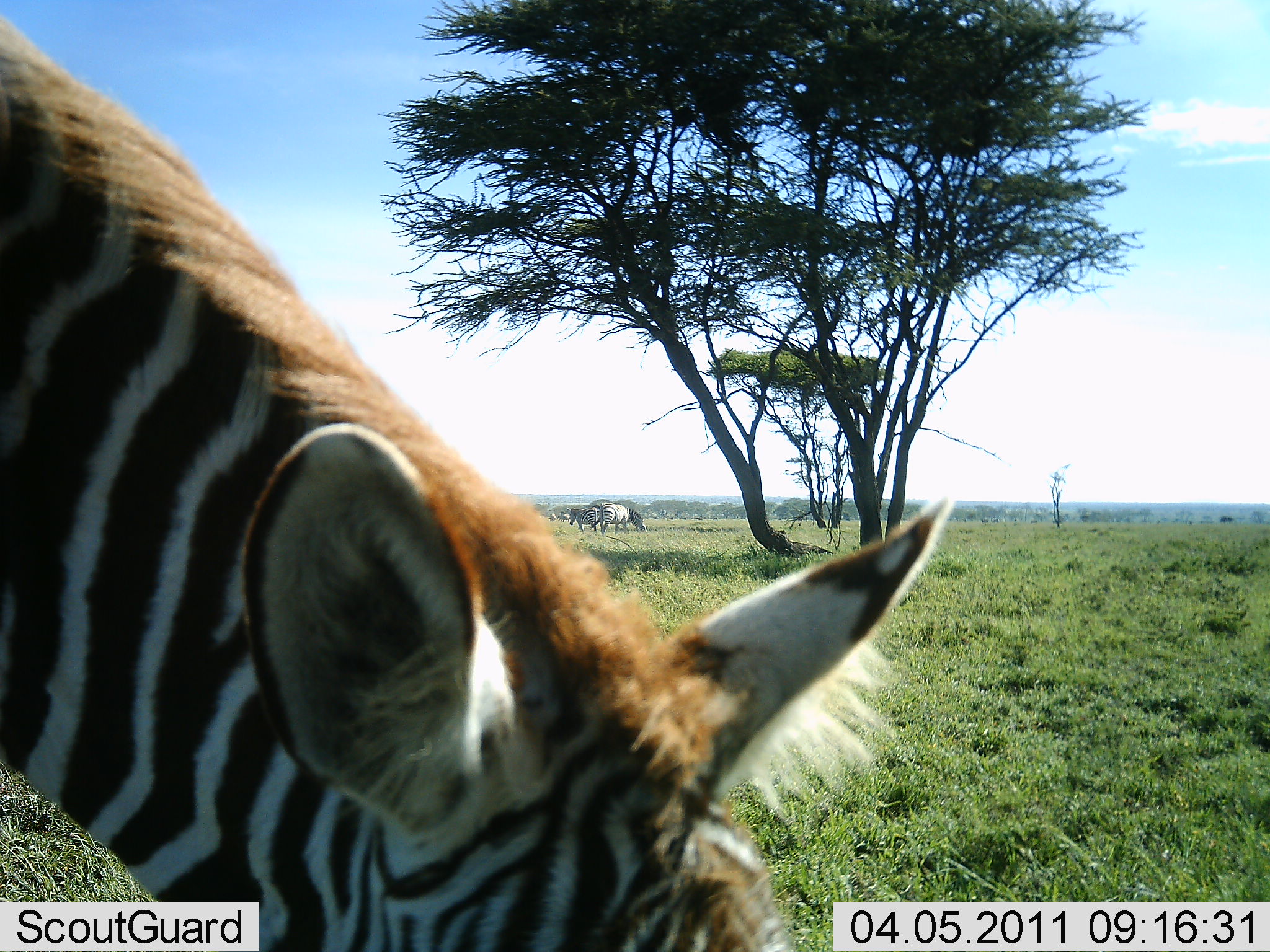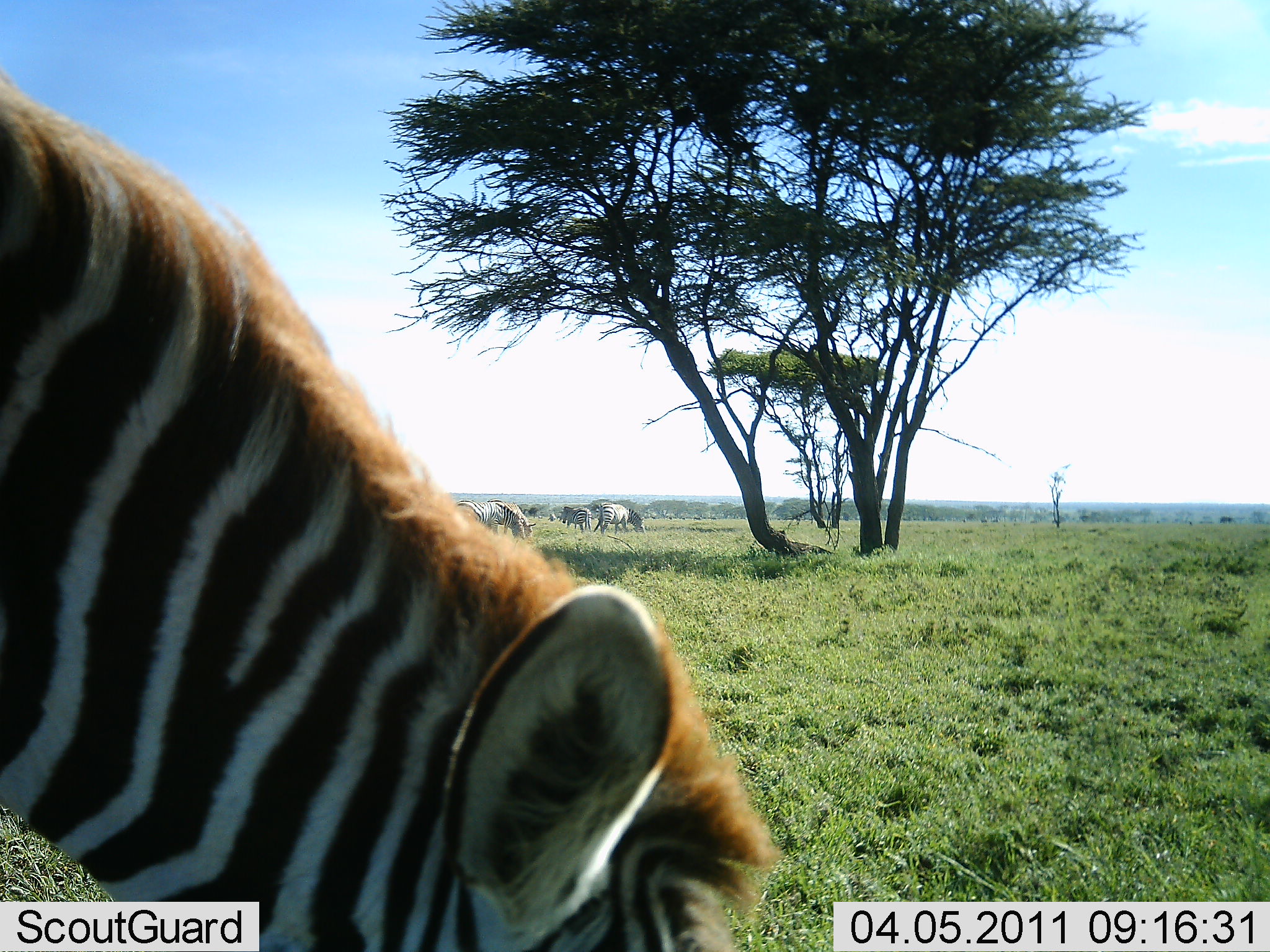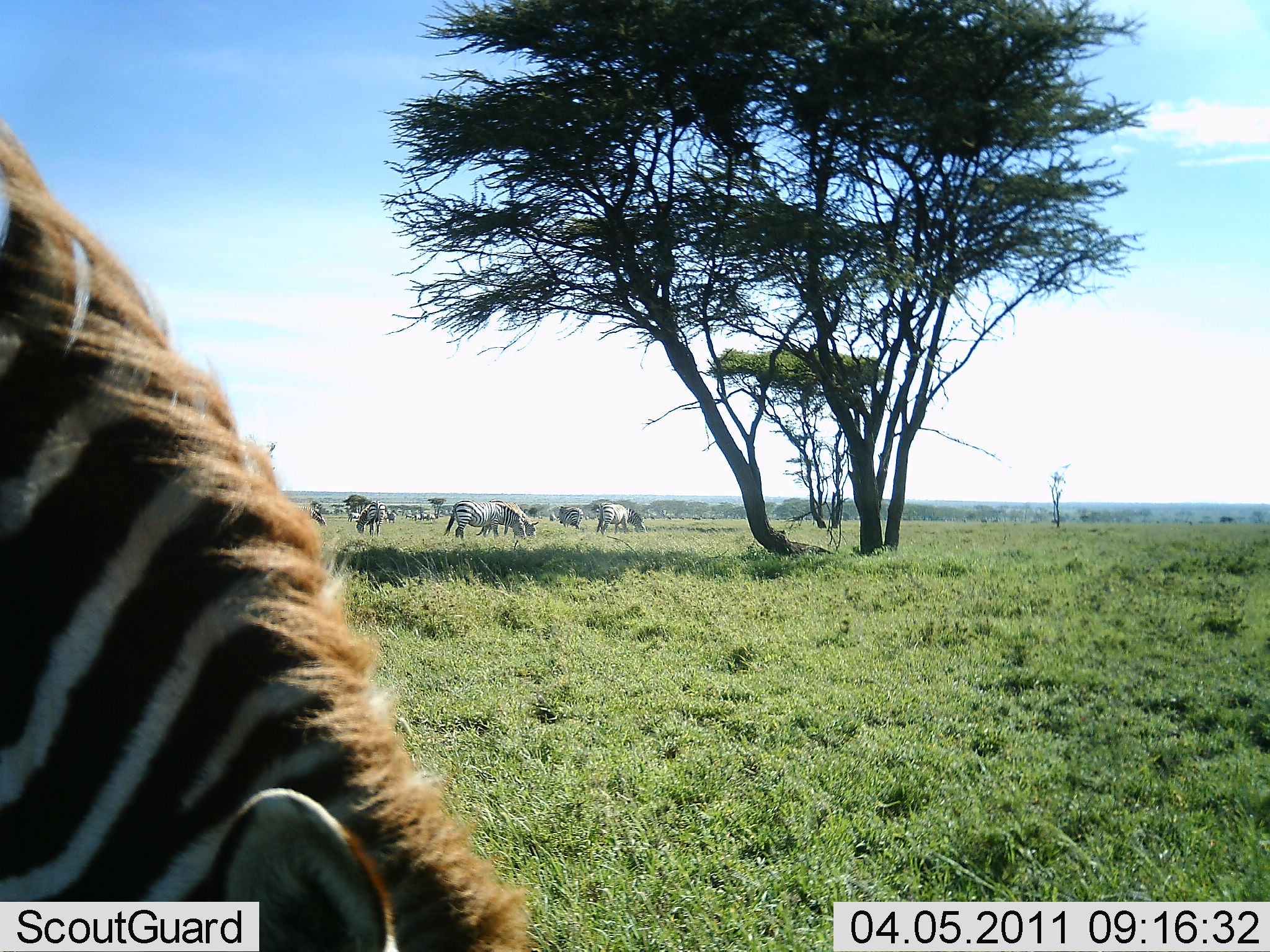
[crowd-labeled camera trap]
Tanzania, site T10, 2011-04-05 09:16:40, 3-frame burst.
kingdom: Animalia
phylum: Chordata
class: Mammalia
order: Perissodactyla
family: Equidae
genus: Equus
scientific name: Equus quagga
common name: plains zebra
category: zebra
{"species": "zebra (plains zebra) (Equus quagga)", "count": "7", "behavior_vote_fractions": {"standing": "36%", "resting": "0%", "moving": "9%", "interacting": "0%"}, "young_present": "0%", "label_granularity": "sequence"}